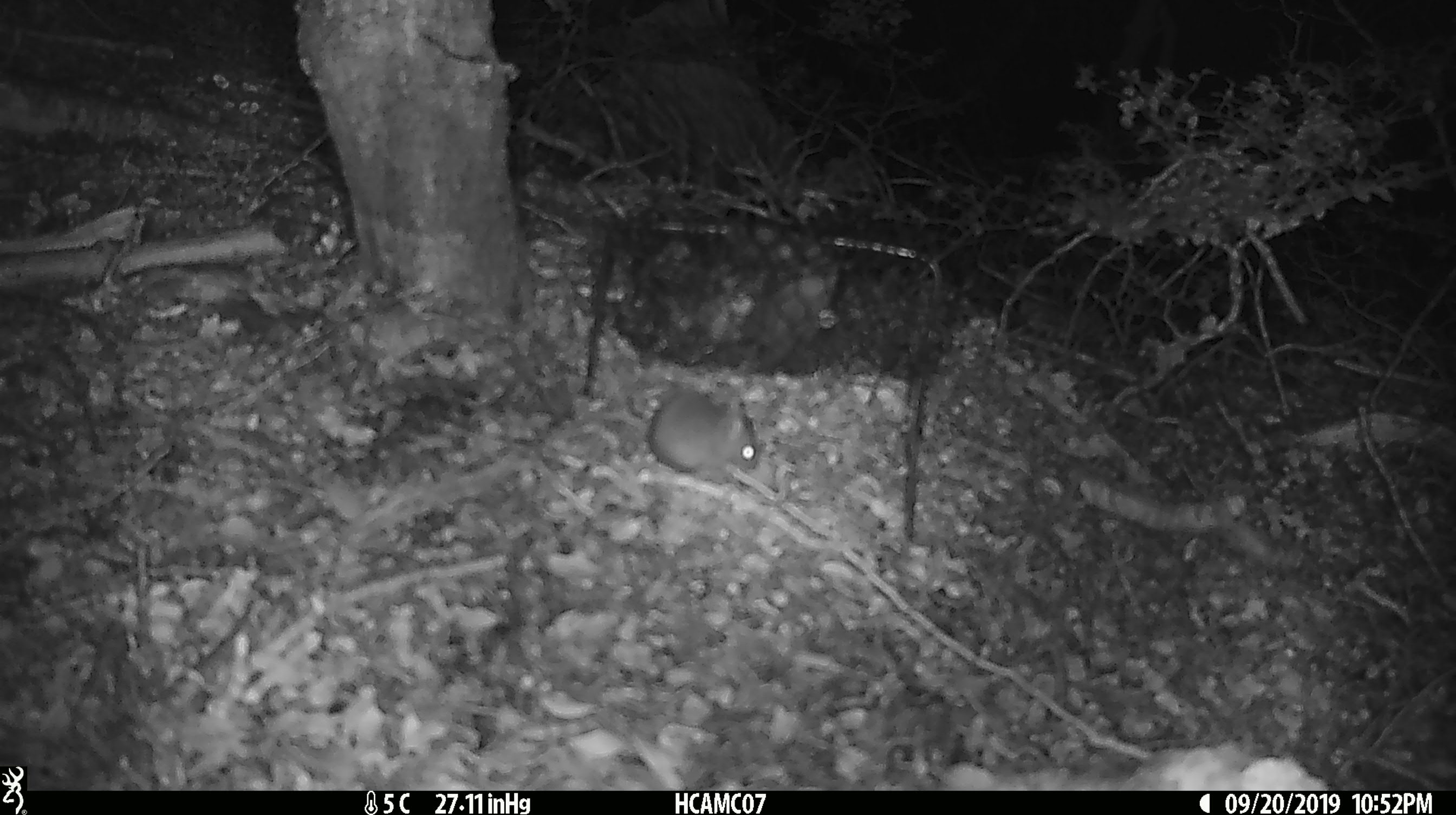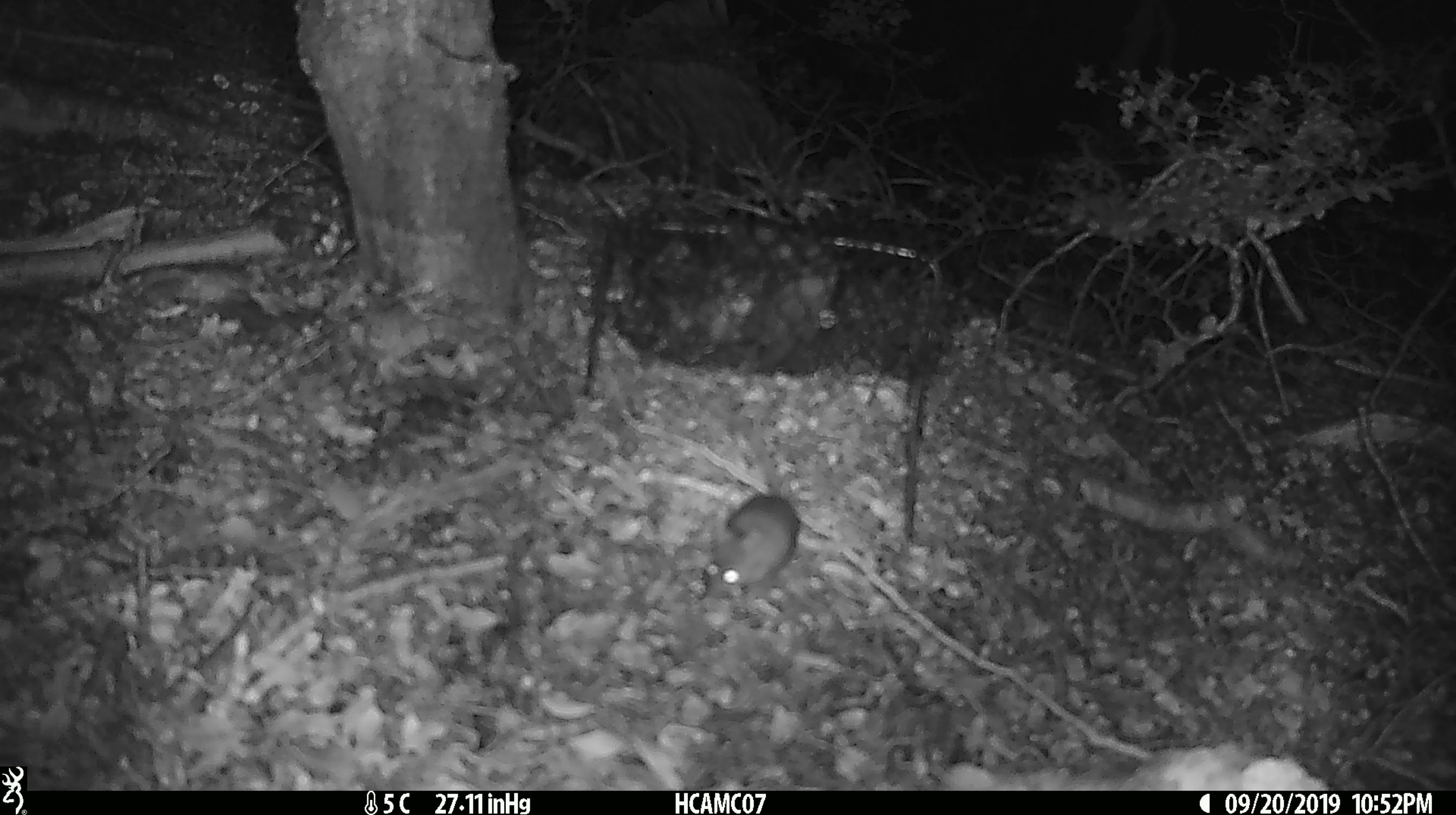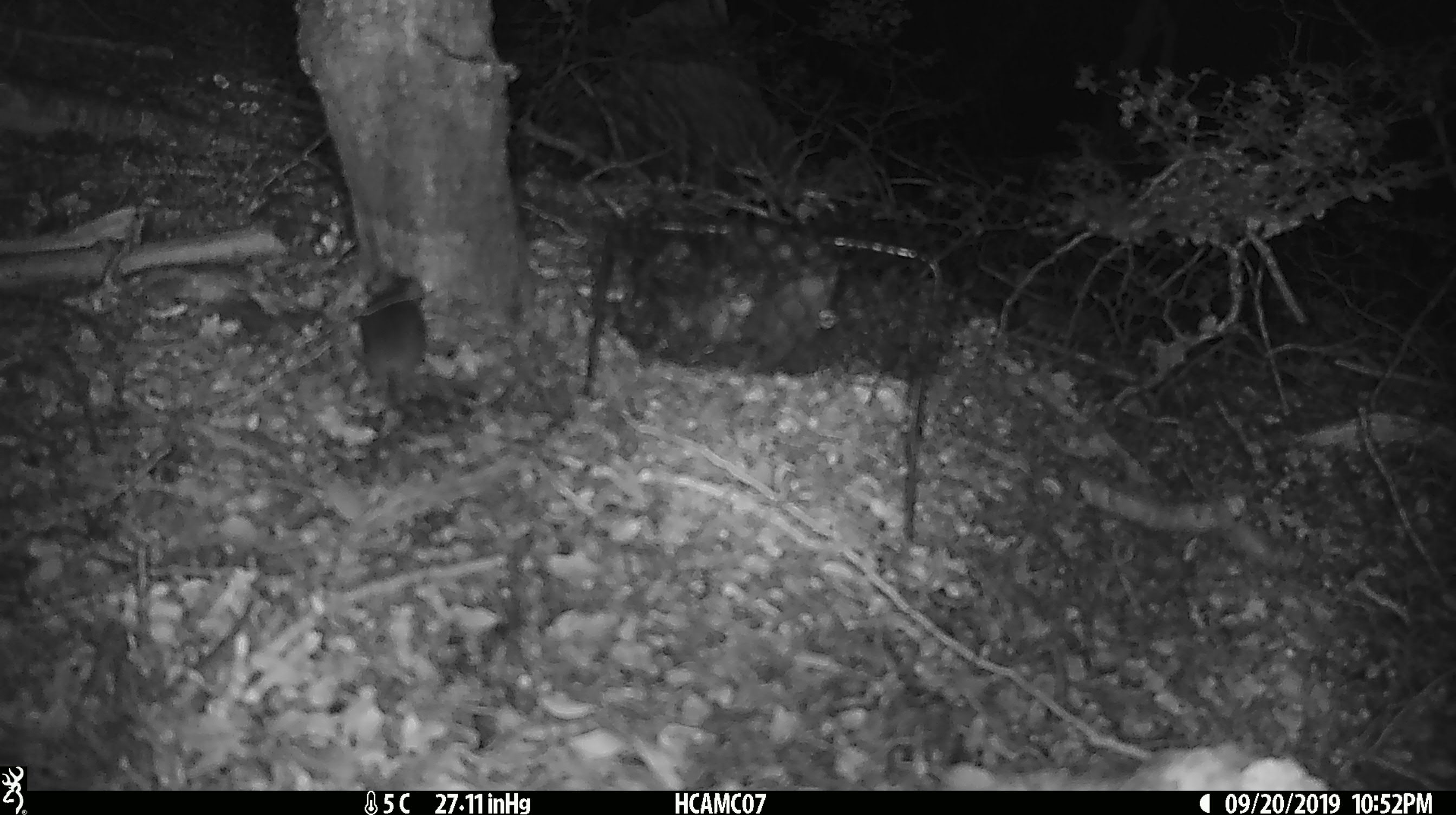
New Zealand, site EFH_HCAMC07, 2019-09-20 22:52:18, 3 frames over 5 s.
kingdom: Animalia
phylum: Chordata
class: Mammalia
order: Rodentia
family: Muridae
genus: Mus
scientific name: Mus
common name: mouse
Mouse (Mus).